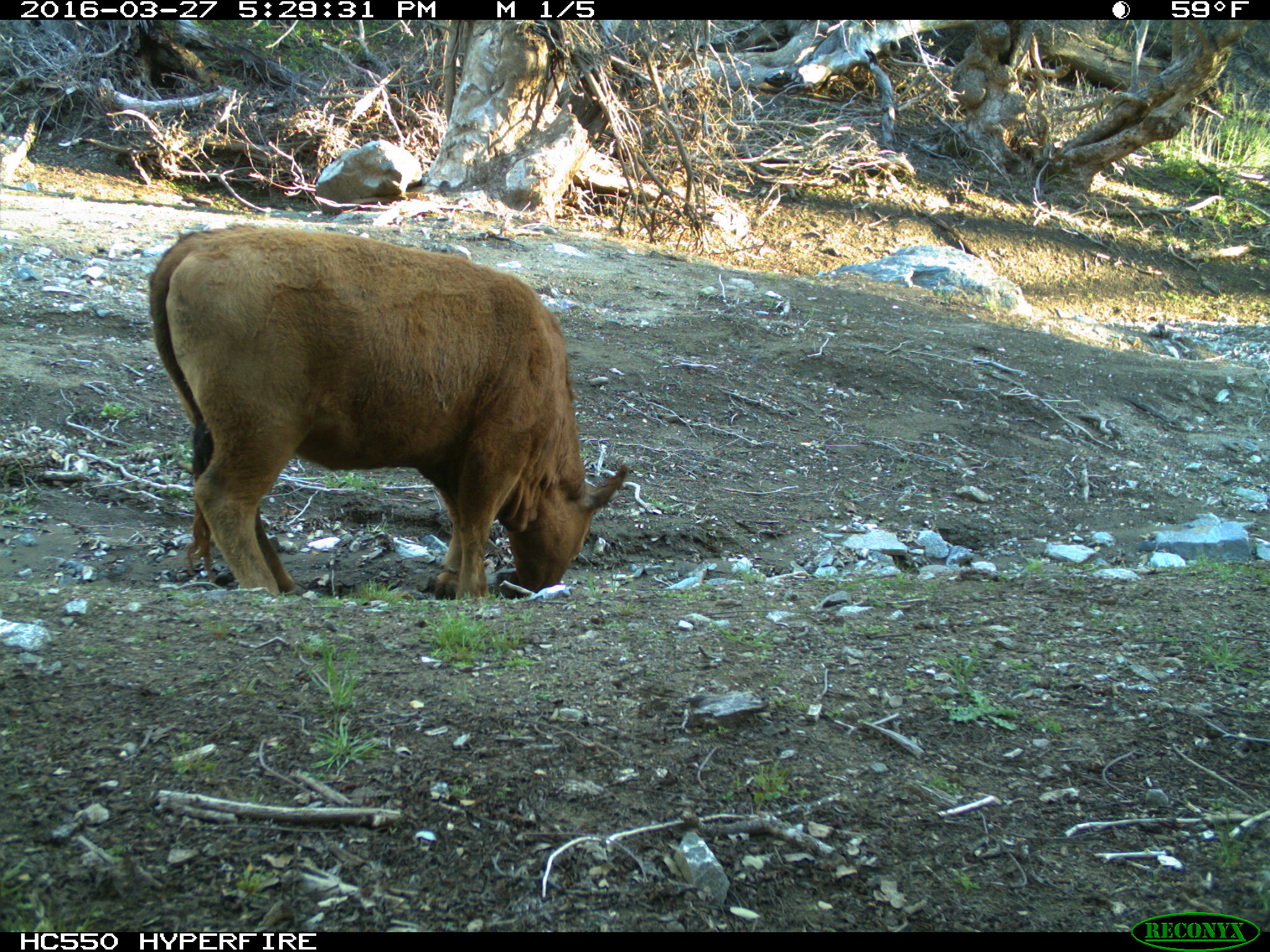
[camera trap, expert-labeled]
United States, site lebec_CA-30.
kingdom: Animalia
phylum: Chordata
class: Mammalia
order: Artiodactyla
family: Bovidae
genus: Bos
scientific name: Bos taurus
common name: domestic cow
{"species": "Bos taurus (domestic cow)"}